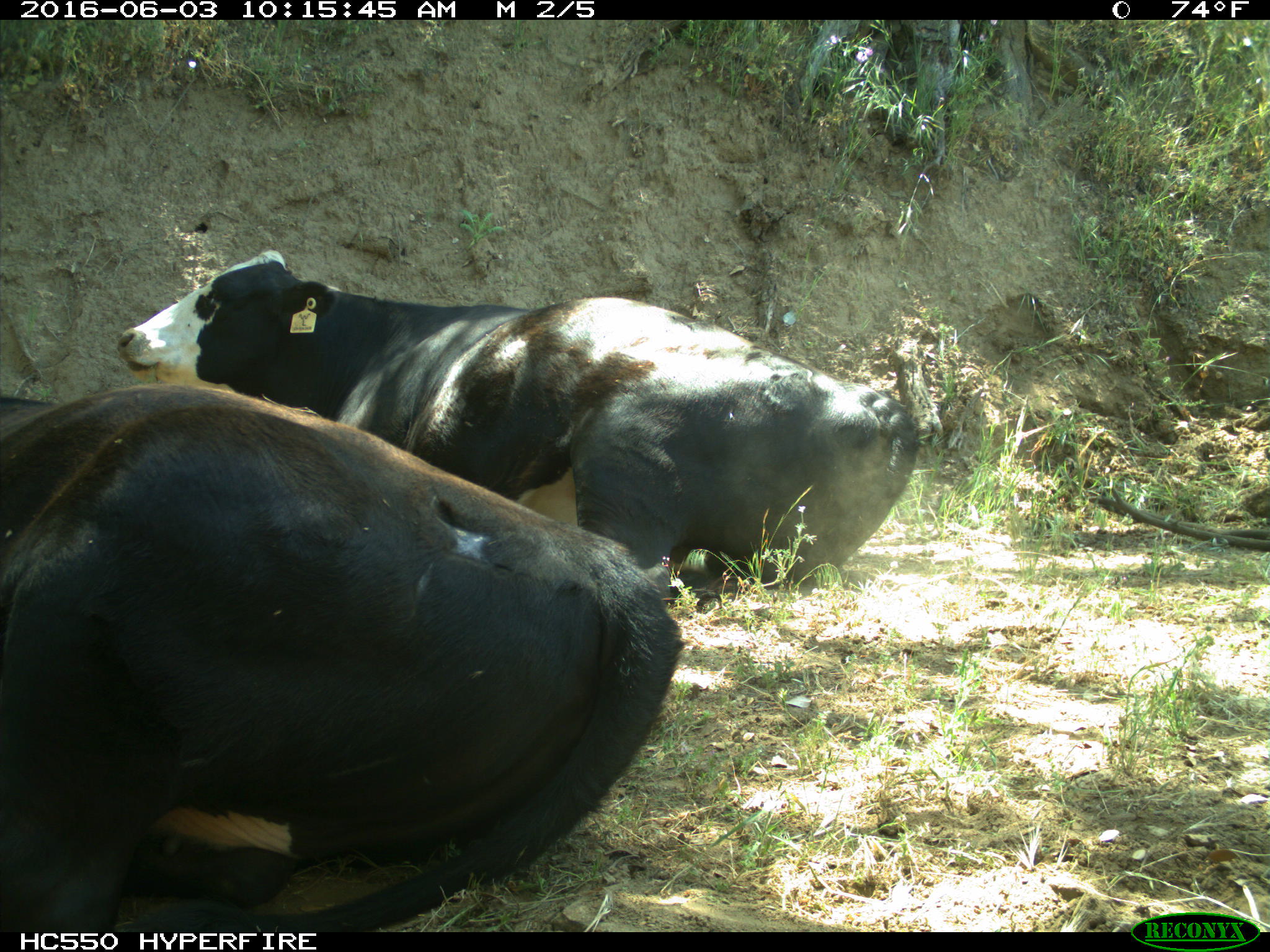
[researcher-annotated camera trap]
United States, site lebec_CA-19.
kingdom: Animalia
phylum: Chordata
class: Mammalia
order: Artiodactyla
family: Bovidae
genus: Bos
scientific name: Bos taurus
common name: domestic cow